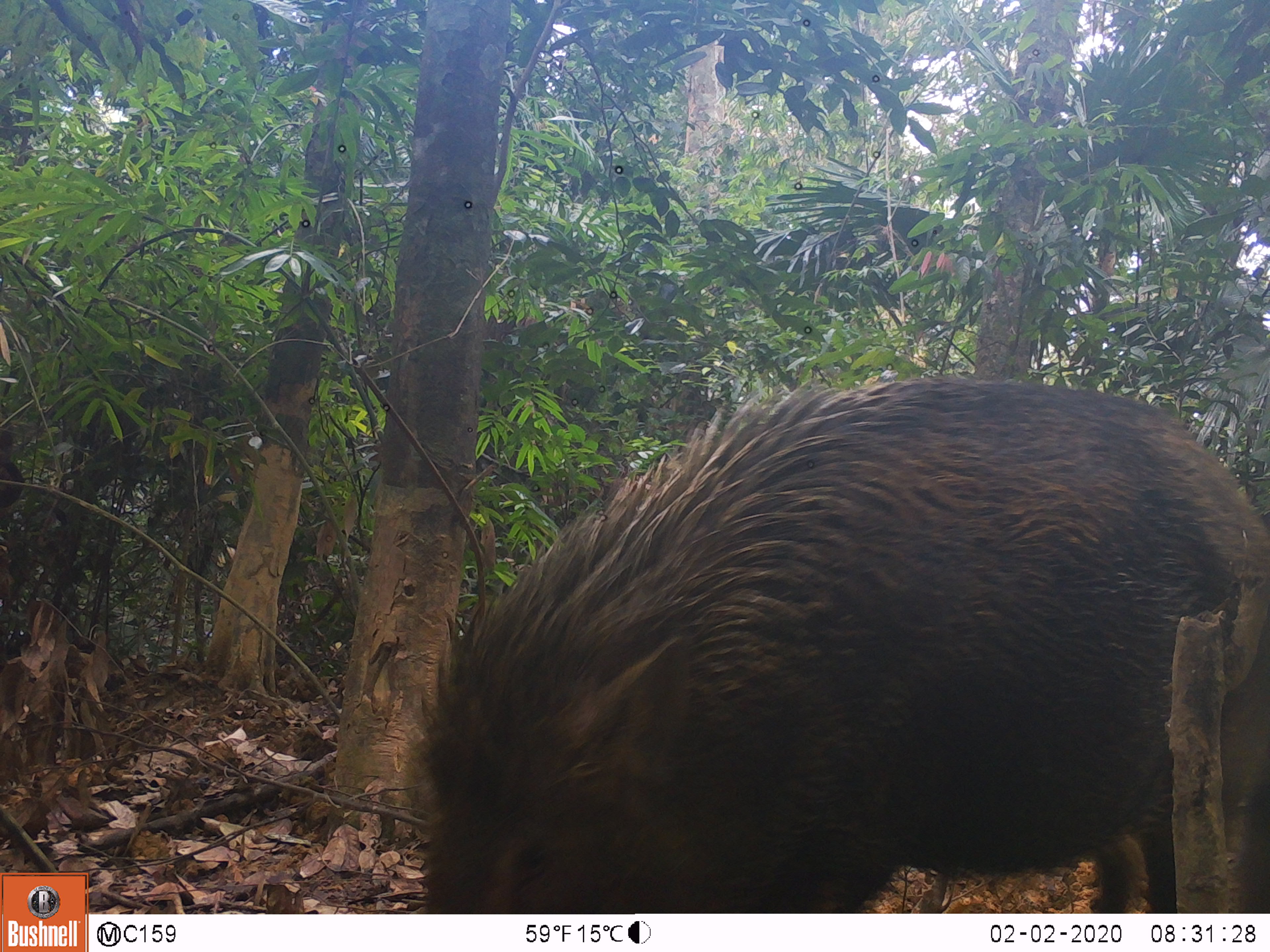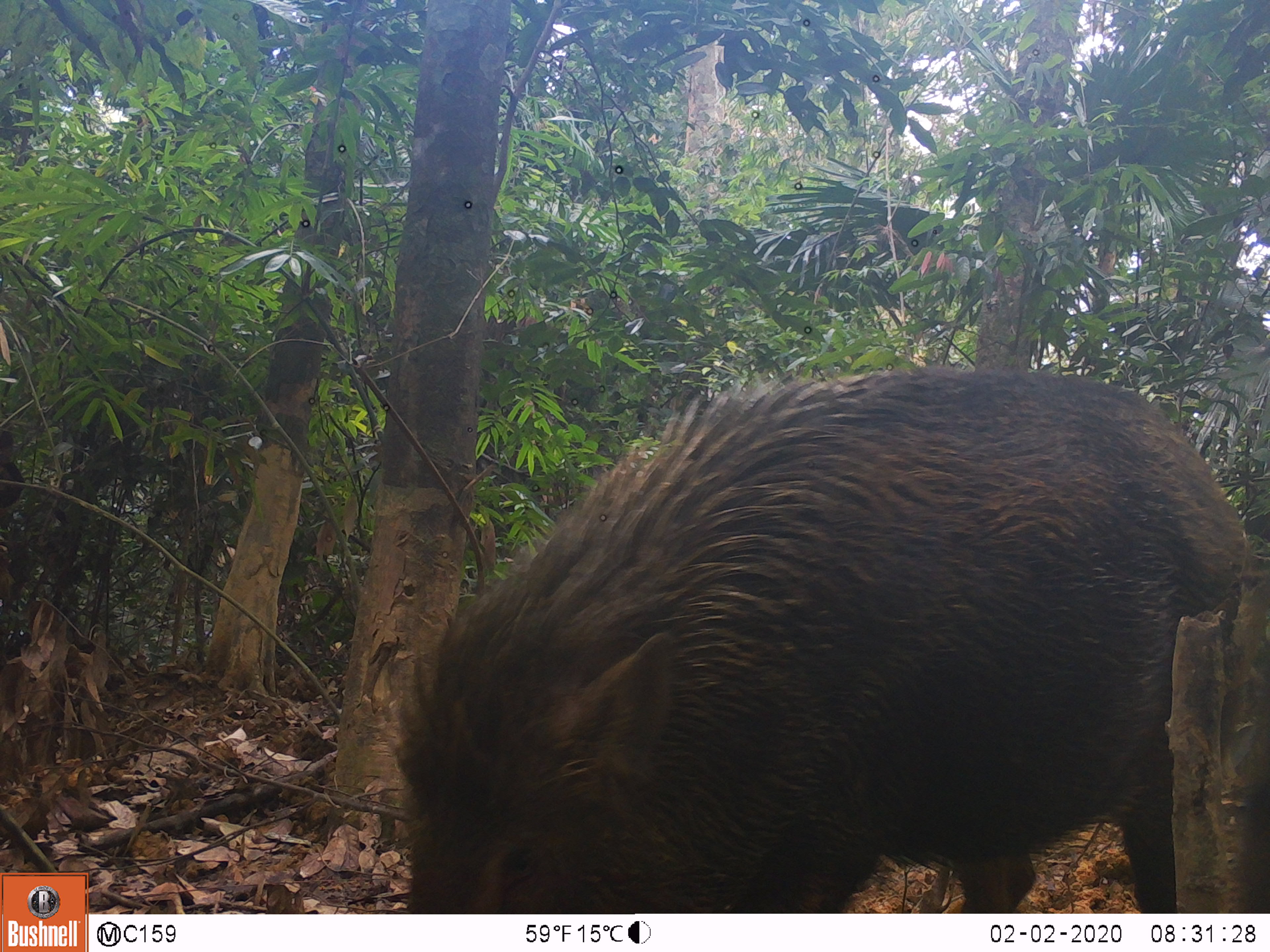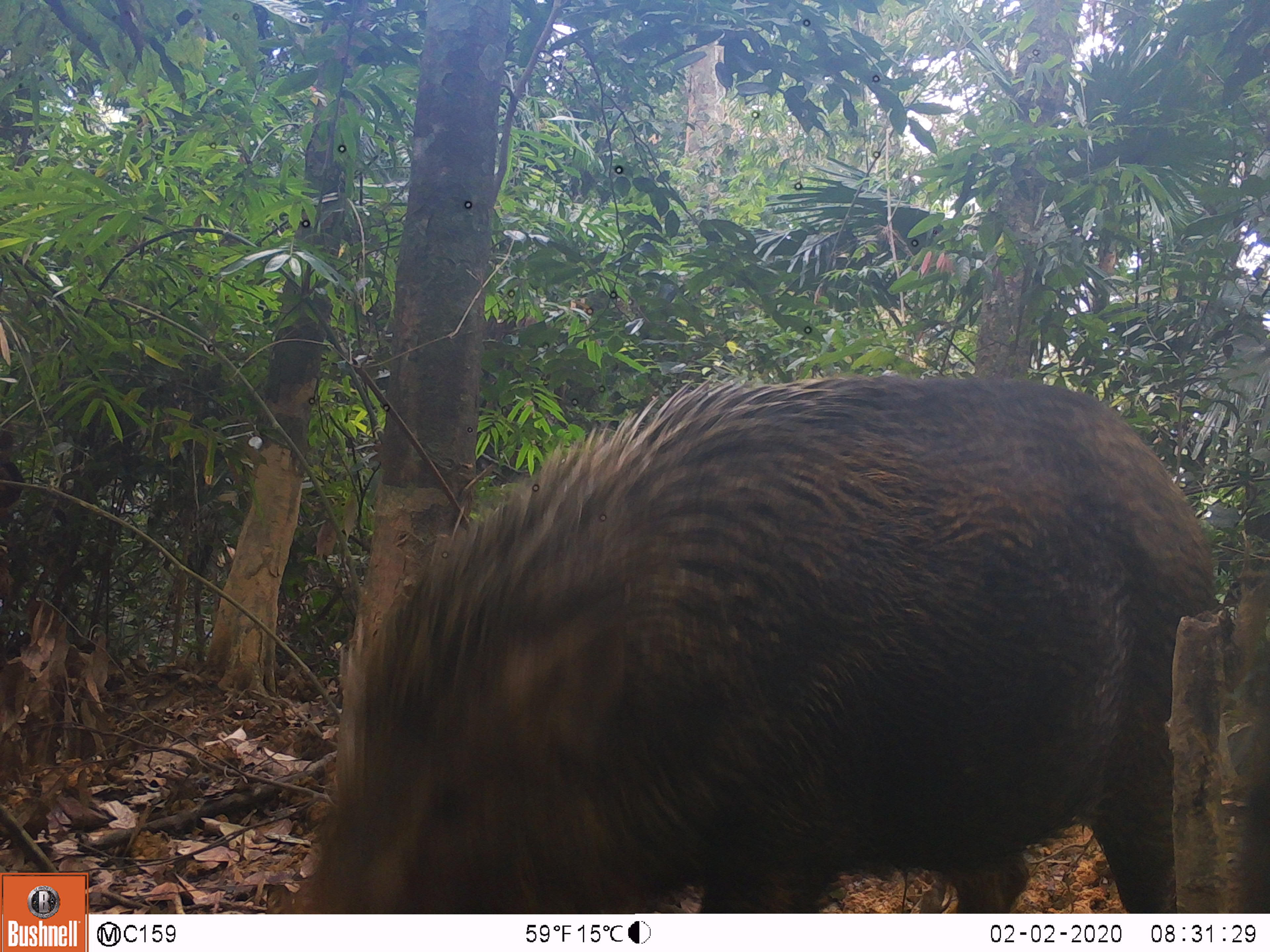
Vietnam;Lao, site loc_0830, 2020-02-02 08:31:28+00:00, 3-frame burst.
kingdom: Animalia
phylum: Chordata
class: Mammalia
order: Artiodactyla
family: Suidae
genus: Sus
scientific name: Sus scrofa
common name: eurasian wild pig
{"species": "eurasian wild pig (Sus scrofa)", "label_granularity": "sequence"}